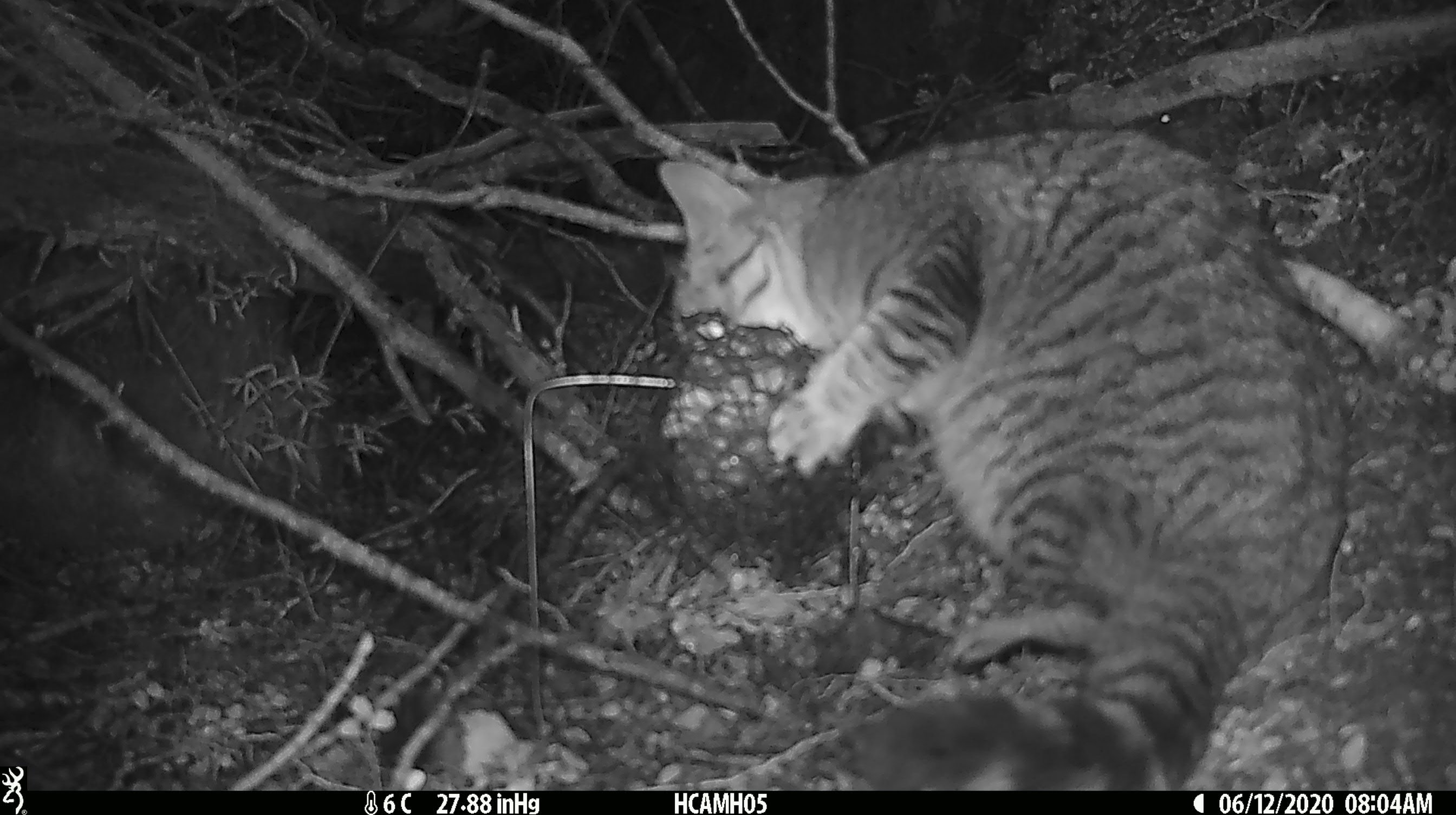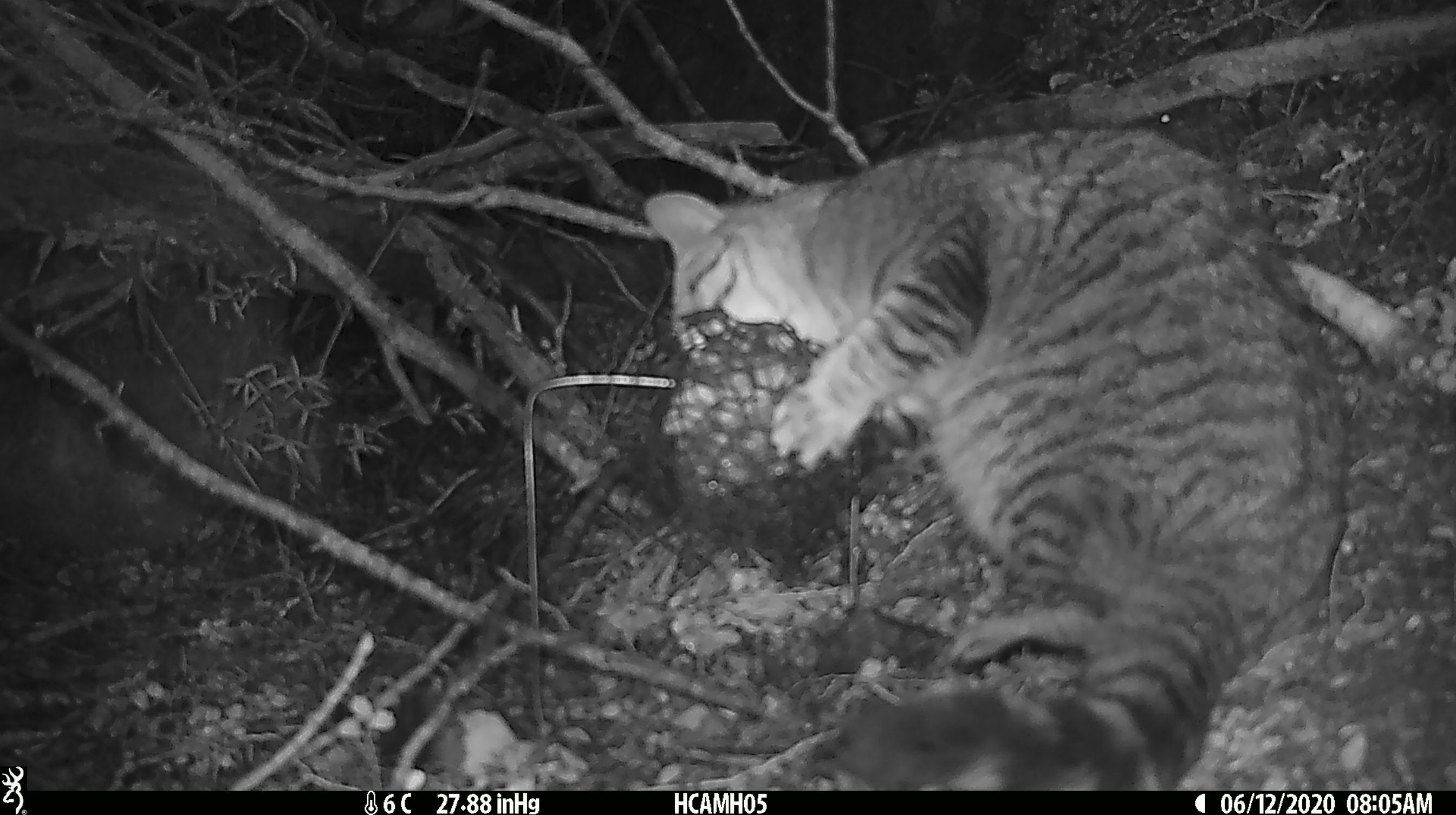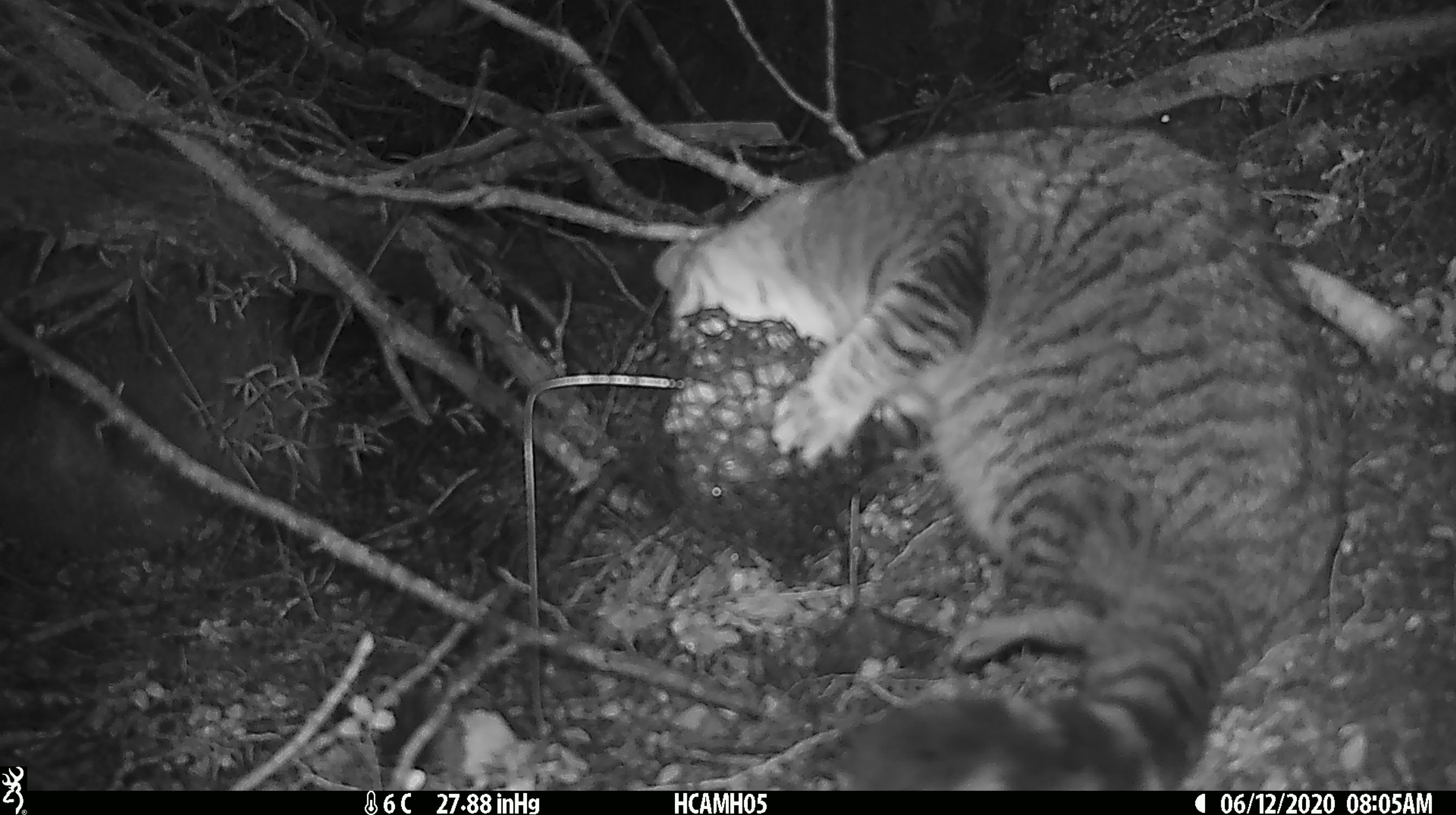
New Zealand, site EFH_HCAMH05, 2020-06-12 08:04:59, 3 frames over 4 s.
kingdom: Animalia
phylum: Chordata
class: Mammalia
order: Carnivora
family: Felidae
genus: Felis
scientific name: Felis catus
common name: domestic cat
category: cat